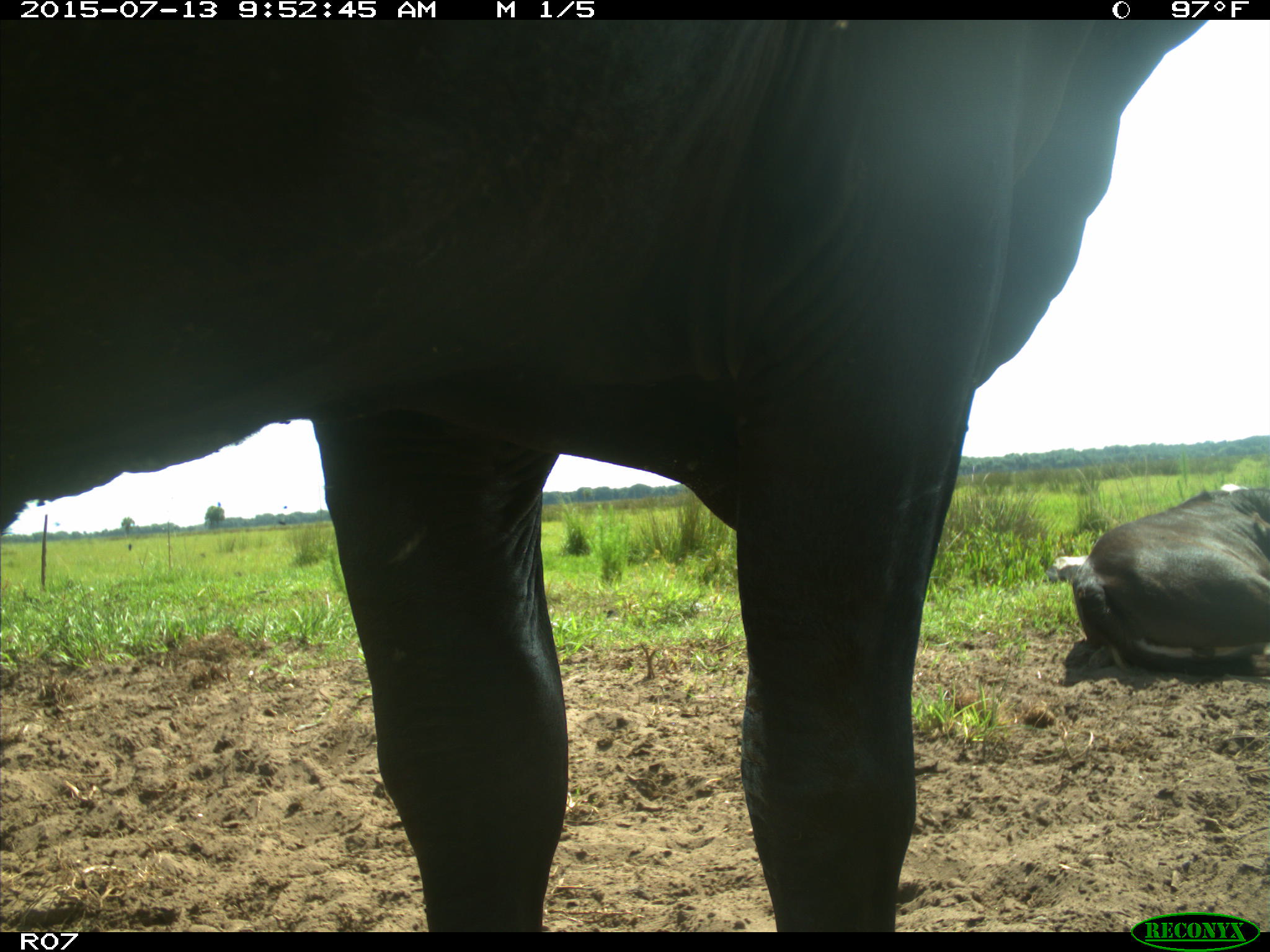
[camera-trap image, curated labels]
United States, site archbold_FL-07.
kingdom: Animalia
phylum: Chordata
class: Mammalia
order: Artiodactyla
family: Bovidae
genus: Bos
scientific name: Bos taurus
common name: domestic cow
Bos taurus (domestic cow).